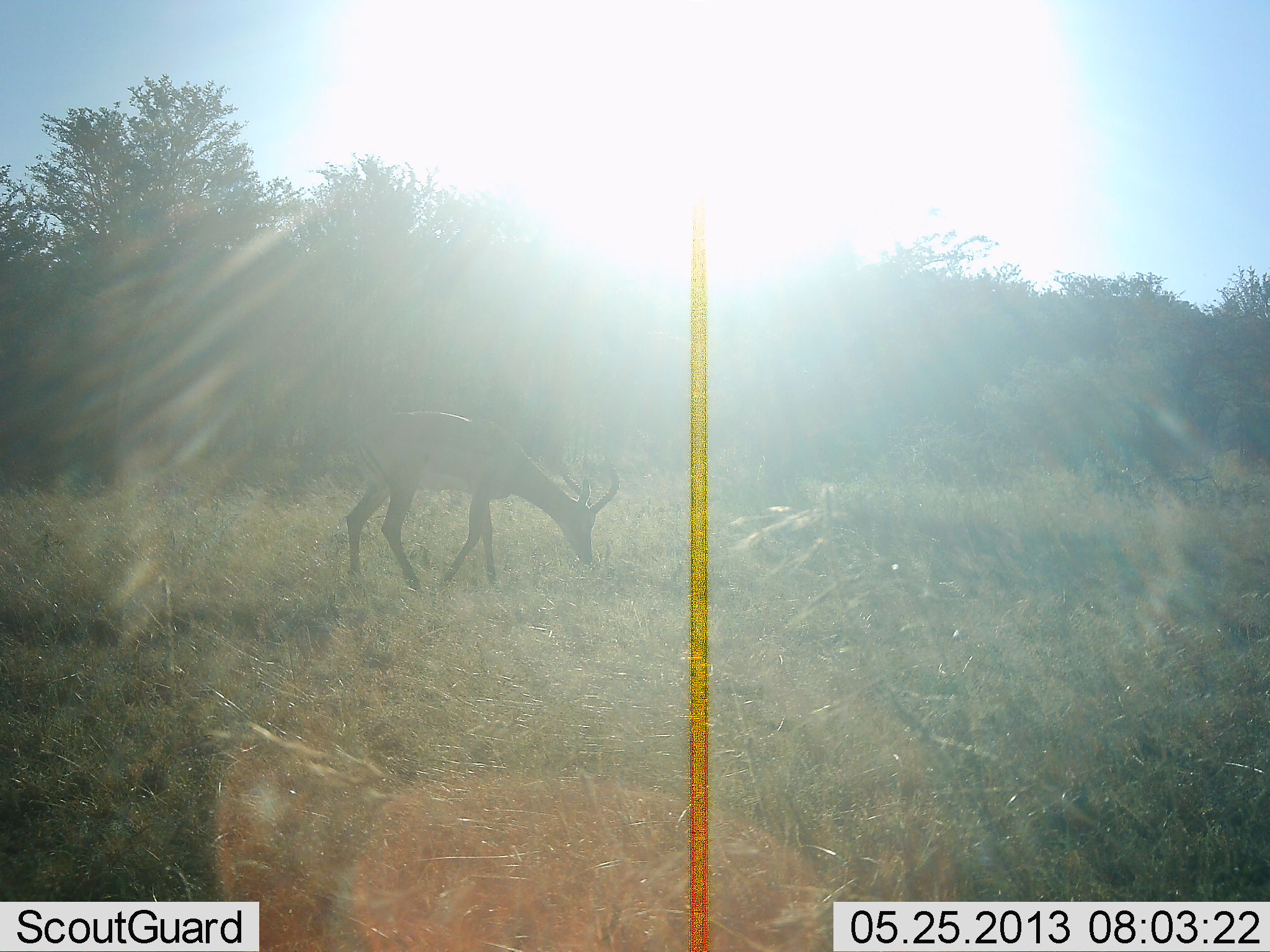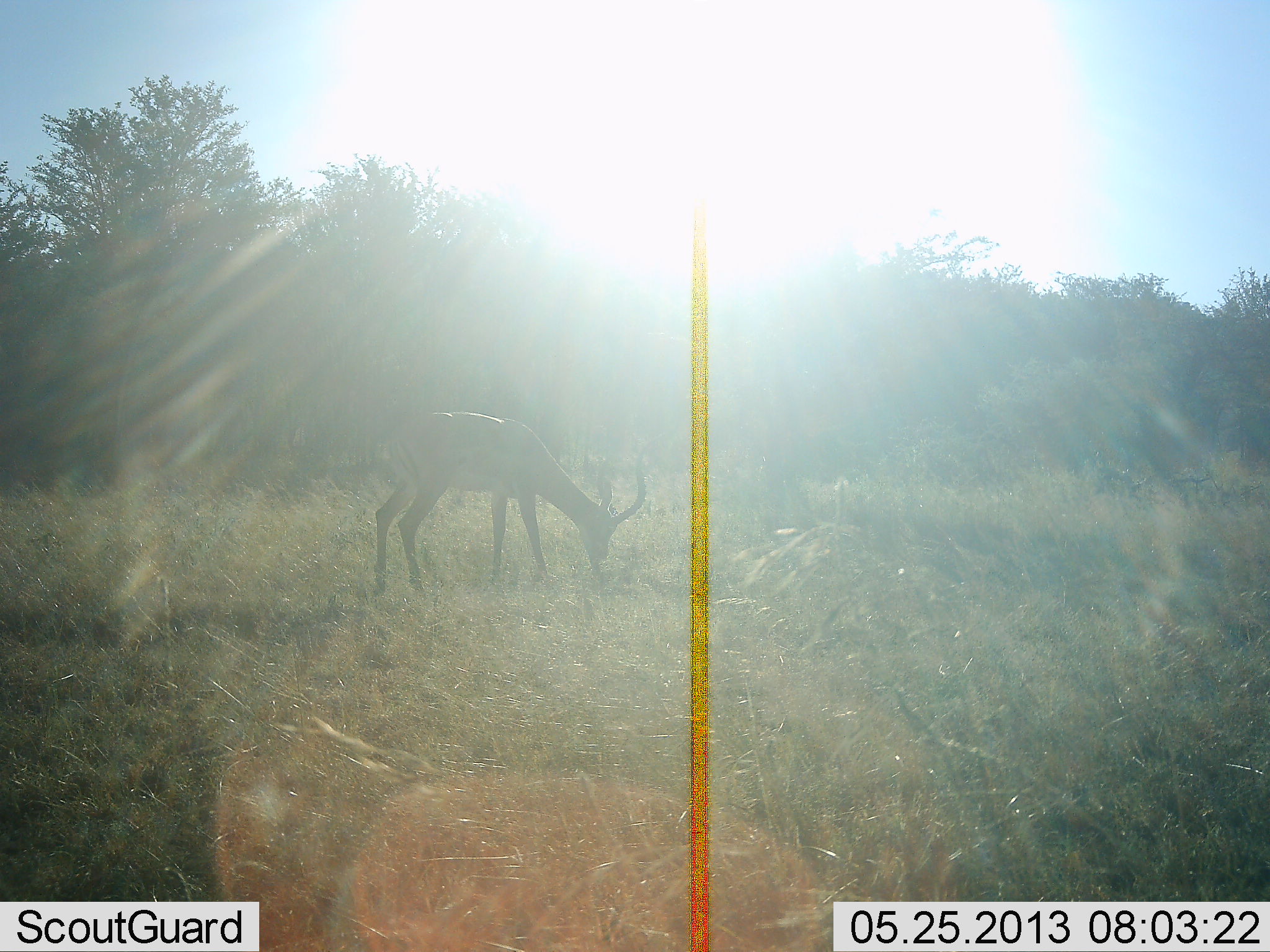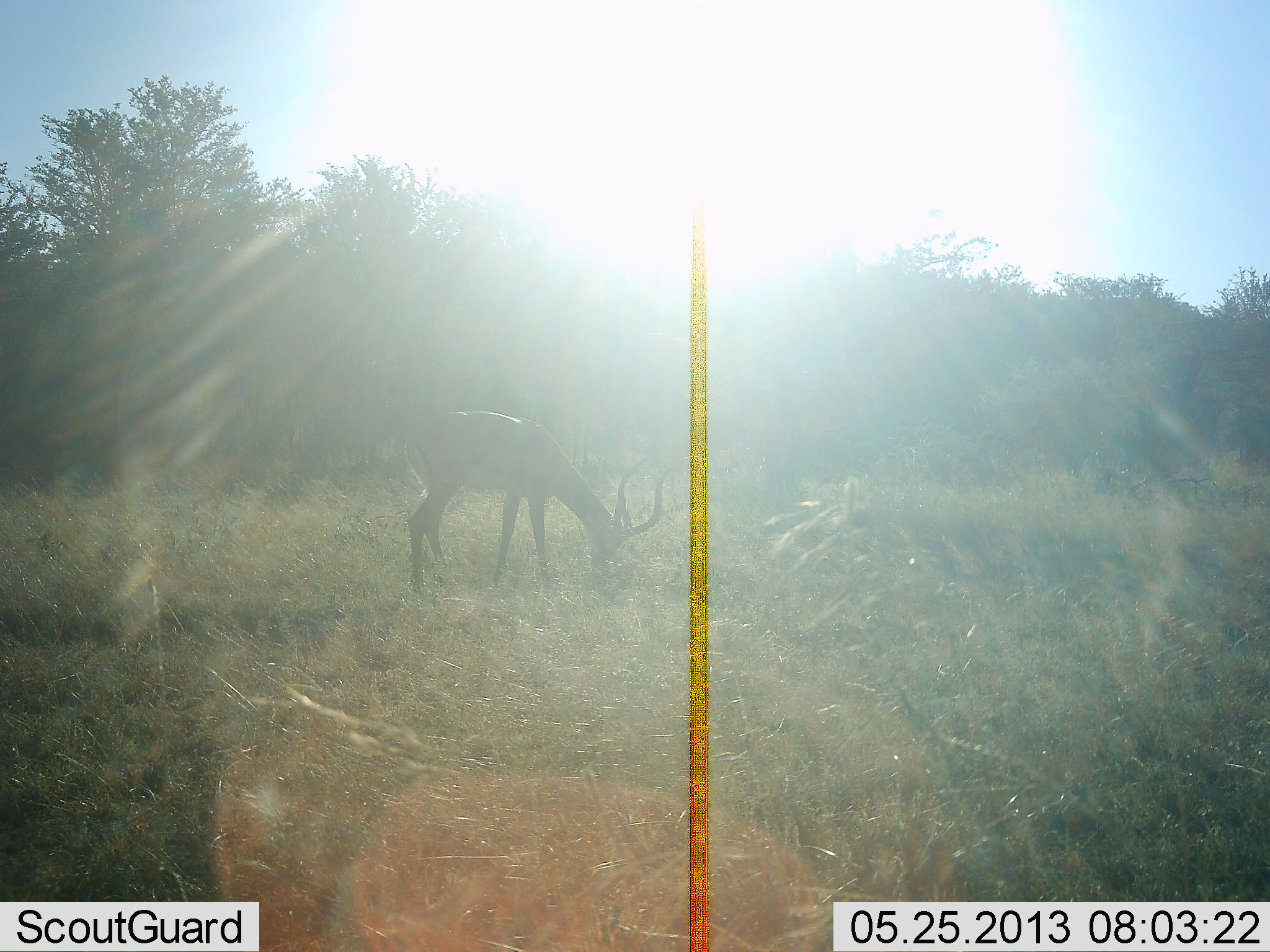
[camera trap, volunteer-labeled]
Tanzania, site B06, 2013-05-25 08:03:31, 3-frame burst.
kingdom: Animalia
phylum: Chordata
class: Mammalia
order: Artiodactyla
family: Bovidae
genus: Aepyceros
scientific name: Aepyceros melampus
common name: impala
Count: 1.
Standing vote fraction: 25%.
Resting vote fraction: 0%.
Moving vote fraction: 6%.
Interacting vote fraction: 6%.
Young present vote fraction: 0%.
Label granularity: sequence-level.